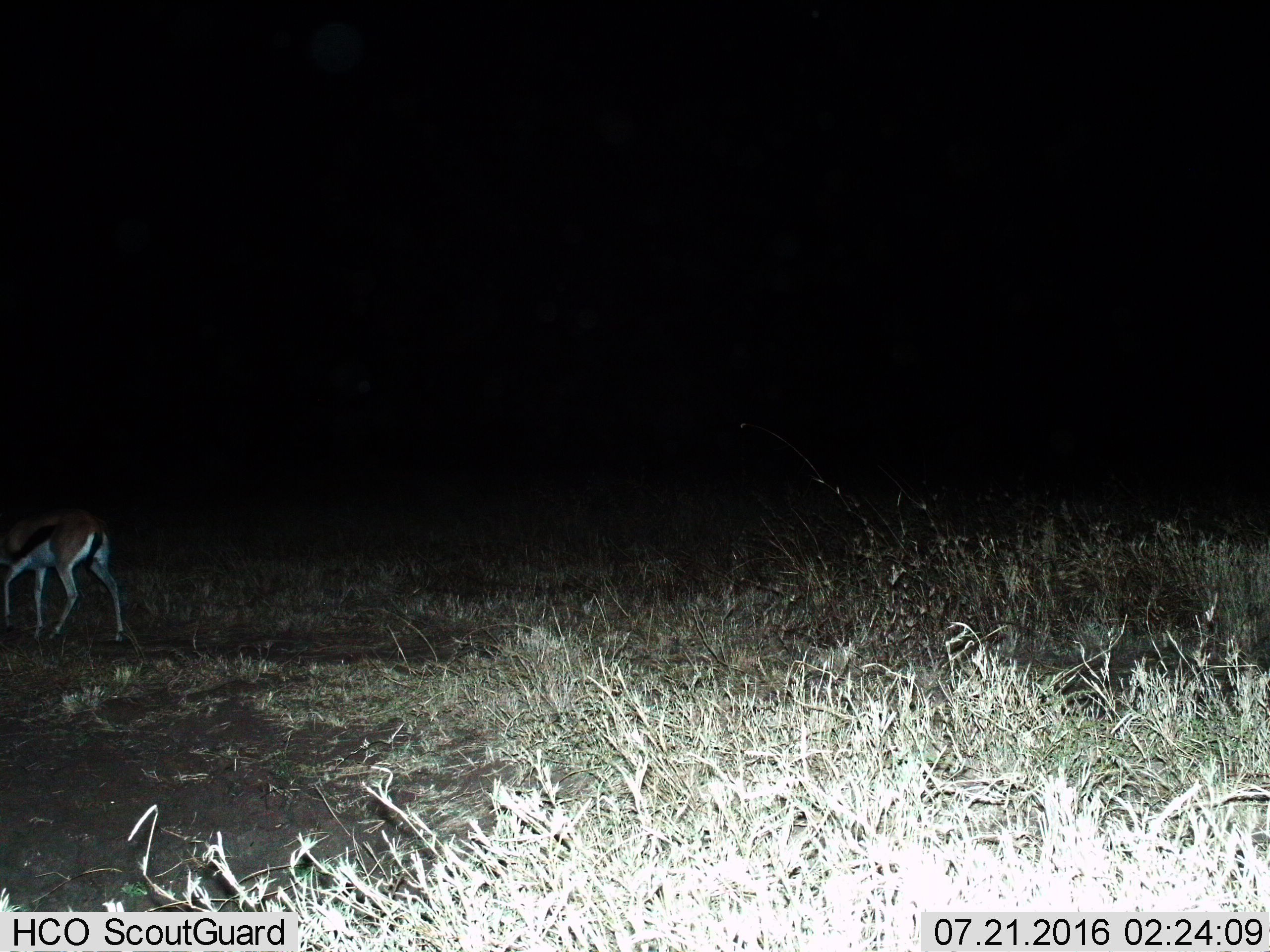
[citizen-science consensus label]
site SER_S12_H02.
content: unidentified animal